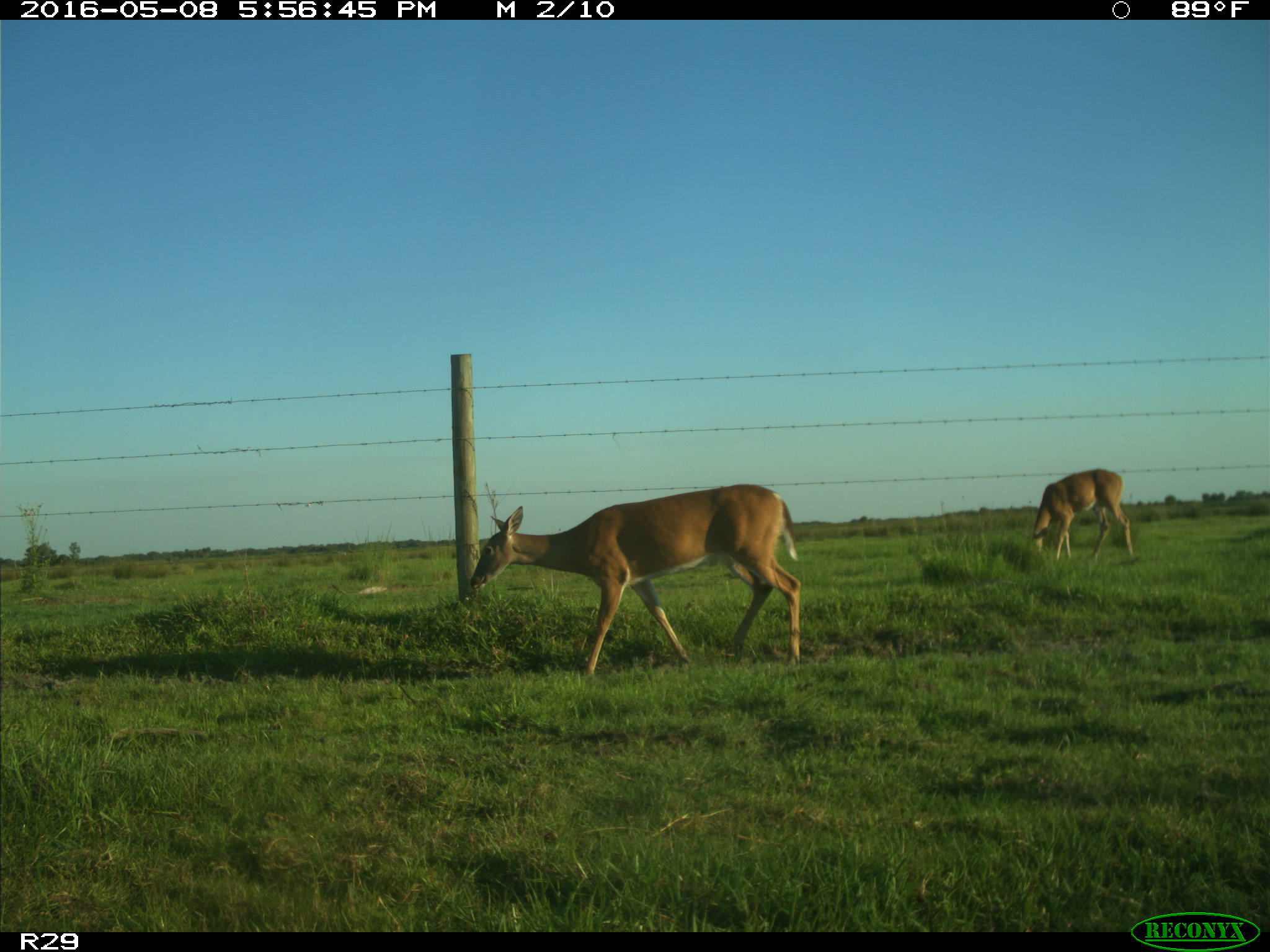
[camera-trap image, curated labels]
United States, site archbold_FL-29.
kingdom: Animalia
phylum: Chordata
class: Mammalia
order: Artiodactyla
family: Cervidae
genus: Odocoileus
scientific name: Odocoileus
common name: deer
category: unidentified deer